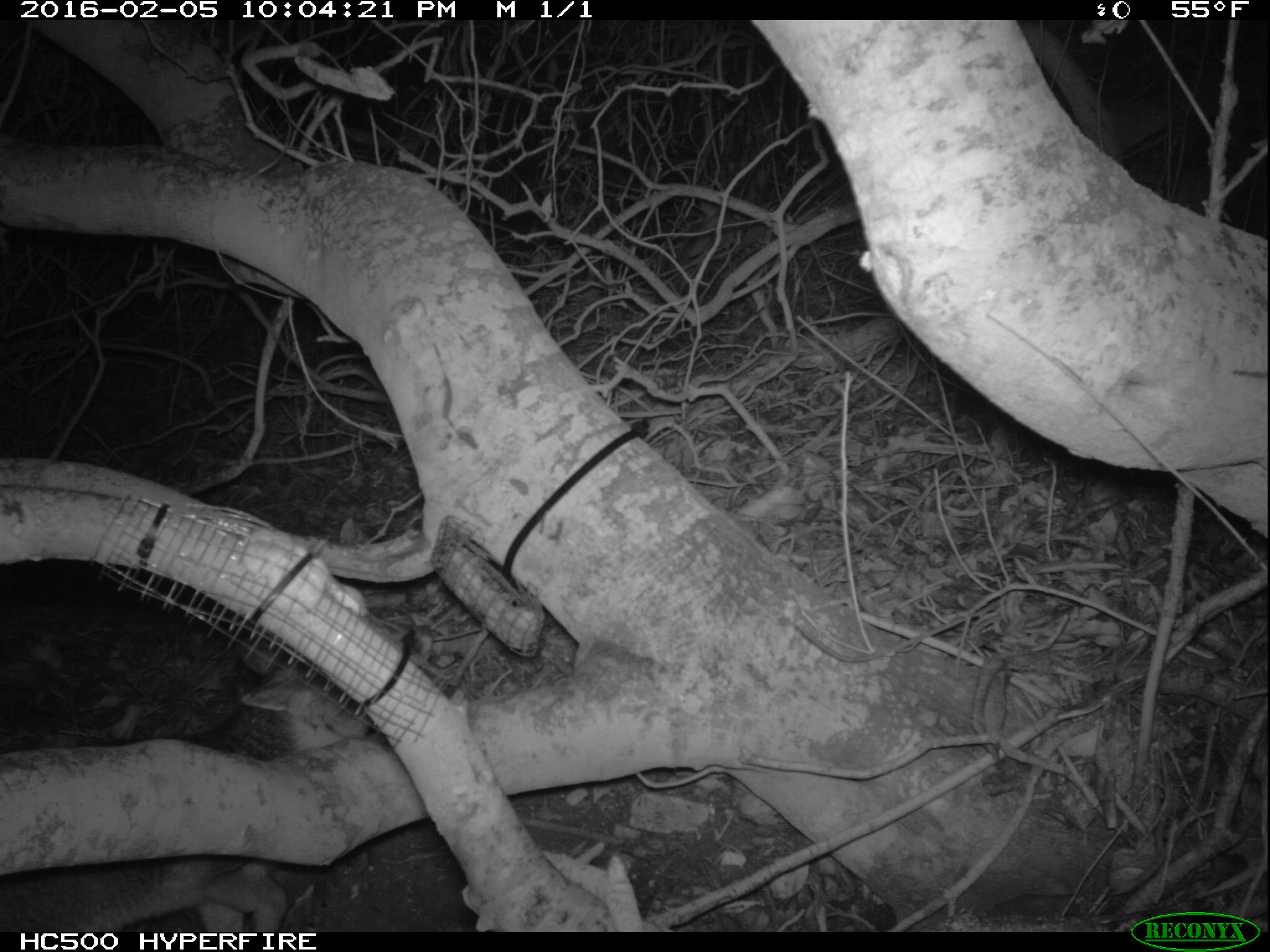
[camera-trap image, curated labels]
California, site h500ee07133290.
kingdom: Animalia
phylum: Chordata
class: Mammalia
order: Carnivora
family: Canidae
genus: Urocyon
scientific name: Urocyon littoralis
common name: island fox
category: fox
Fox (island fox) (Urocyon littoralis).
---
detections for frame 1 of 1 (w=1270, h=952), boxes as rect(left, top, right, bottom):
fox: rect(0, 657, 370, 930)